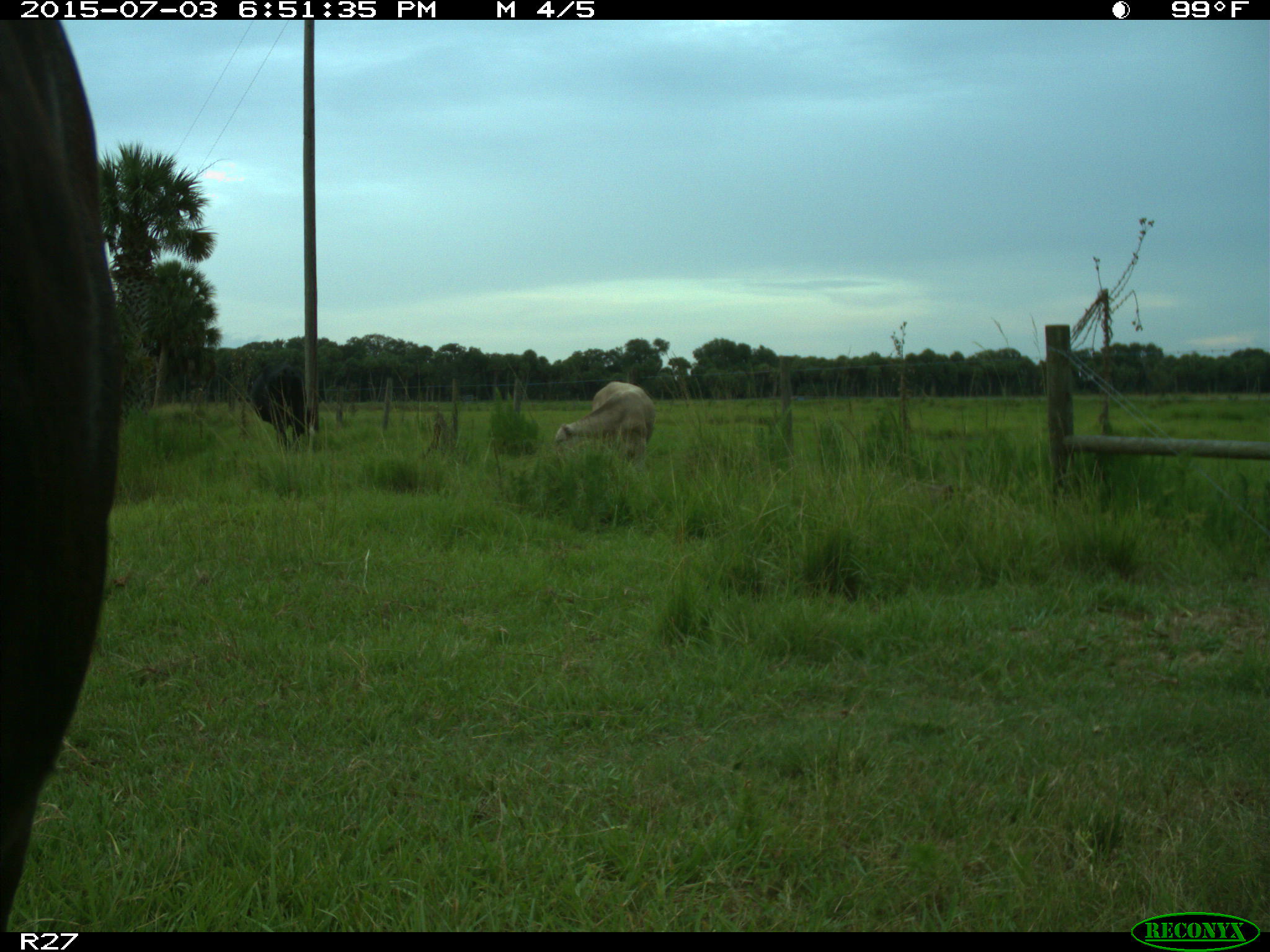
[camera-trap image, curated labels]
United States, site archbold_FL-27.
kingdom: Animalia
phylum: Chordata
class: Mammalia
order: Artiodactyla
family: Bovidae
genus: Bos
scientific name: Bos taurus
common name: domestic cow